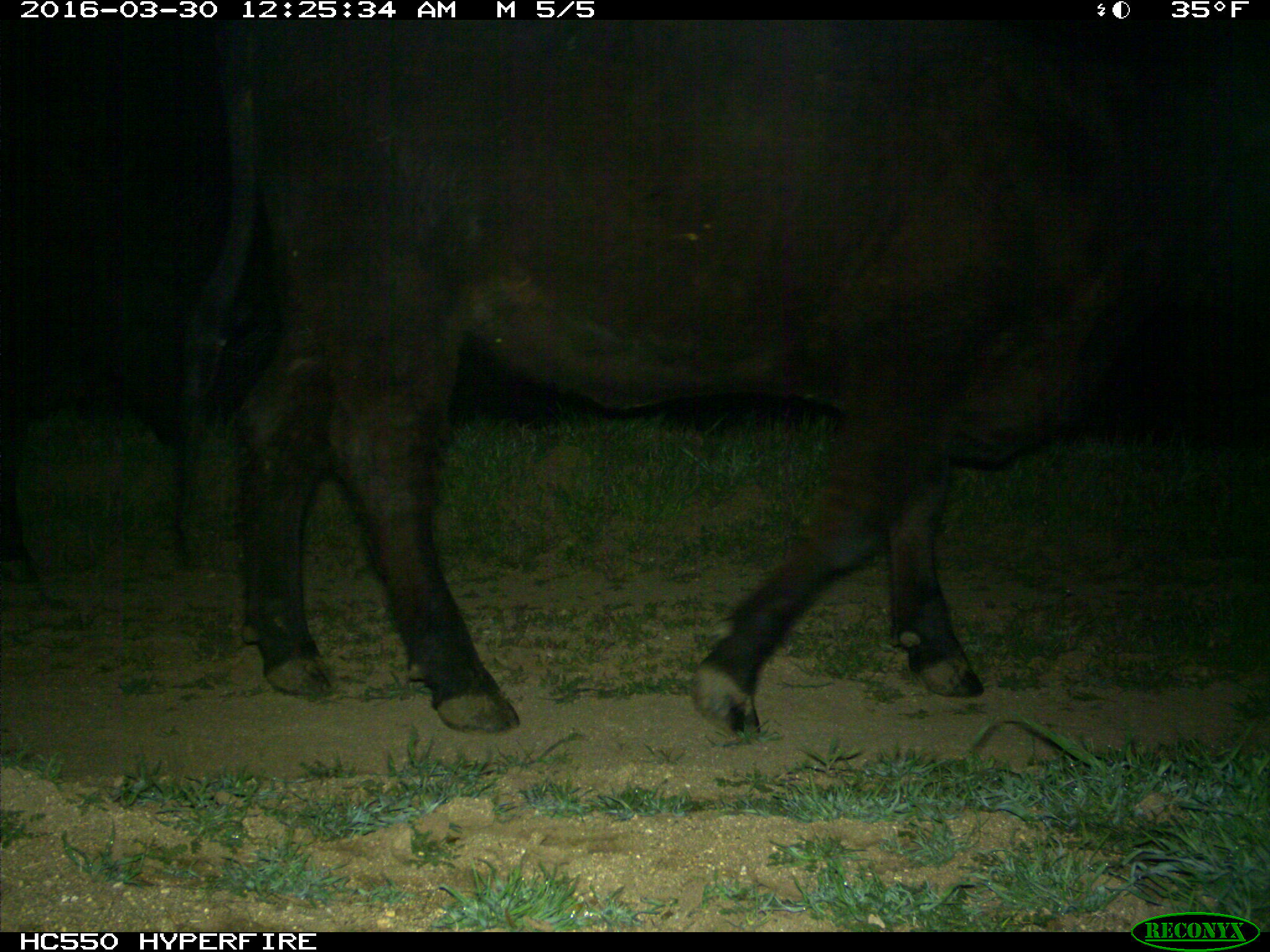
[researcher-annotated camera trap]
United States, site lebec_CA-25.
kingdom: Animalia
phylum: Chordata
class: Mammalia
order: Artiodactyla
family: Bovidae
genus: Bos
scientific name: Bos taurus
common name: domestic cow